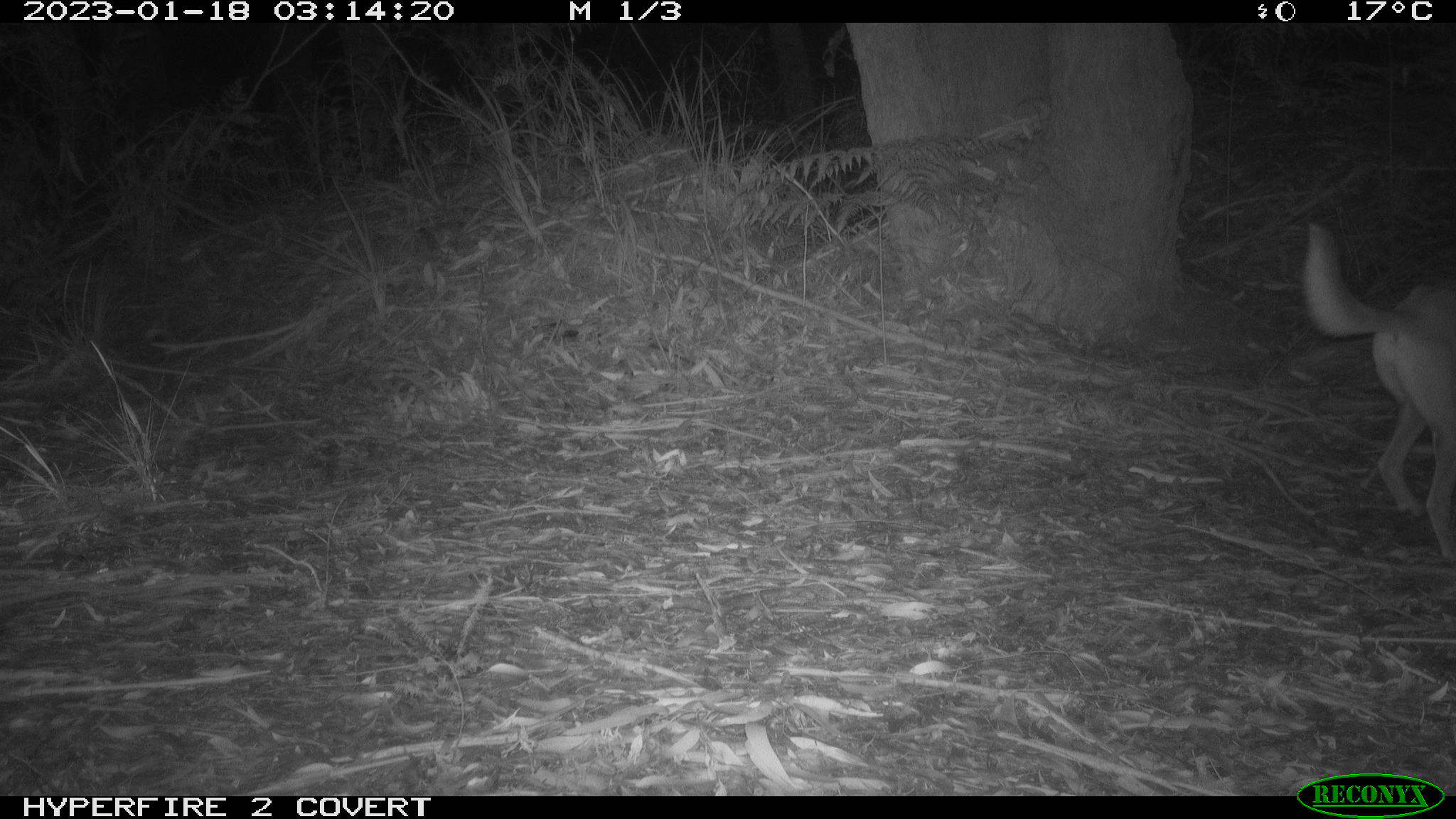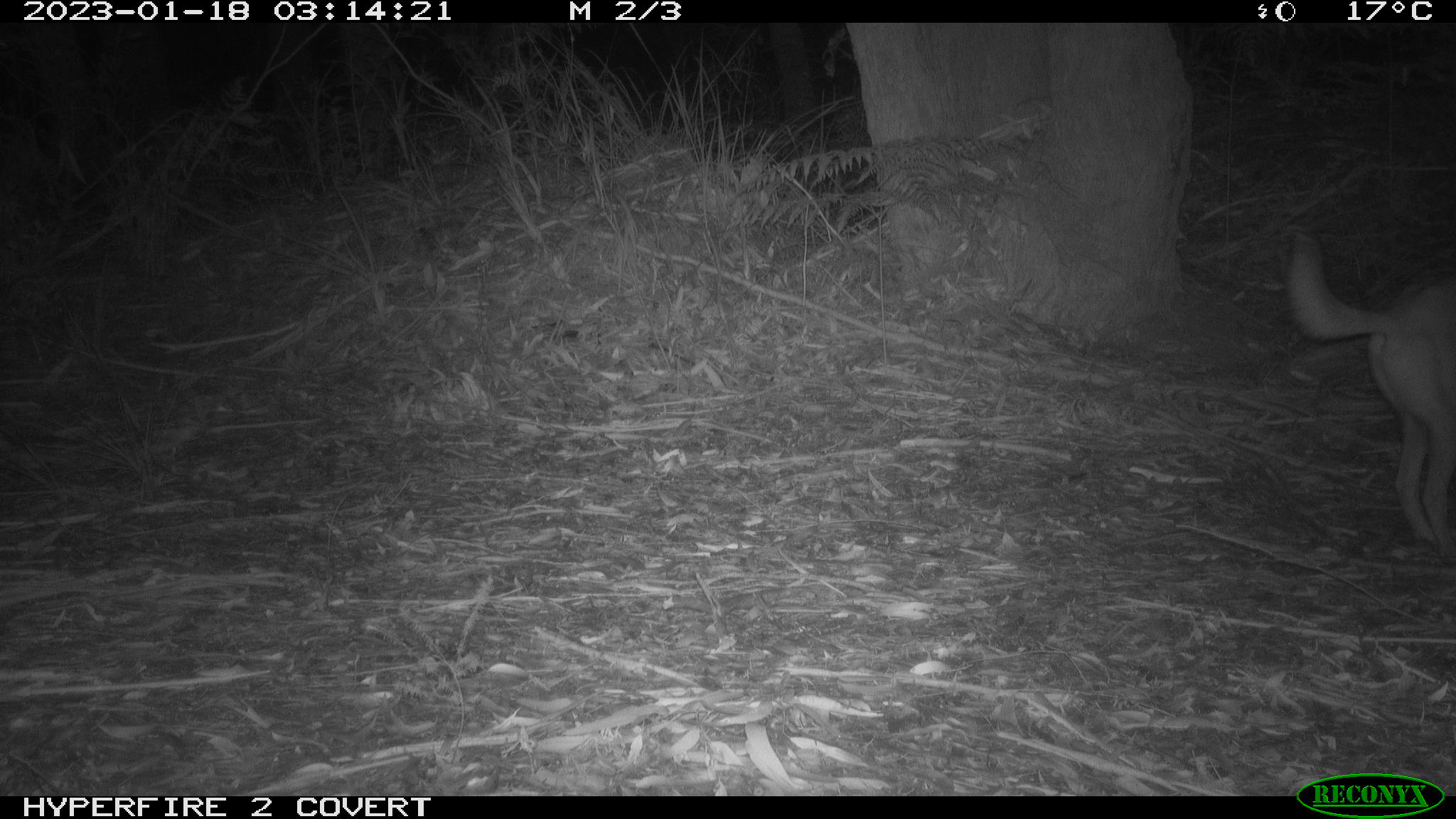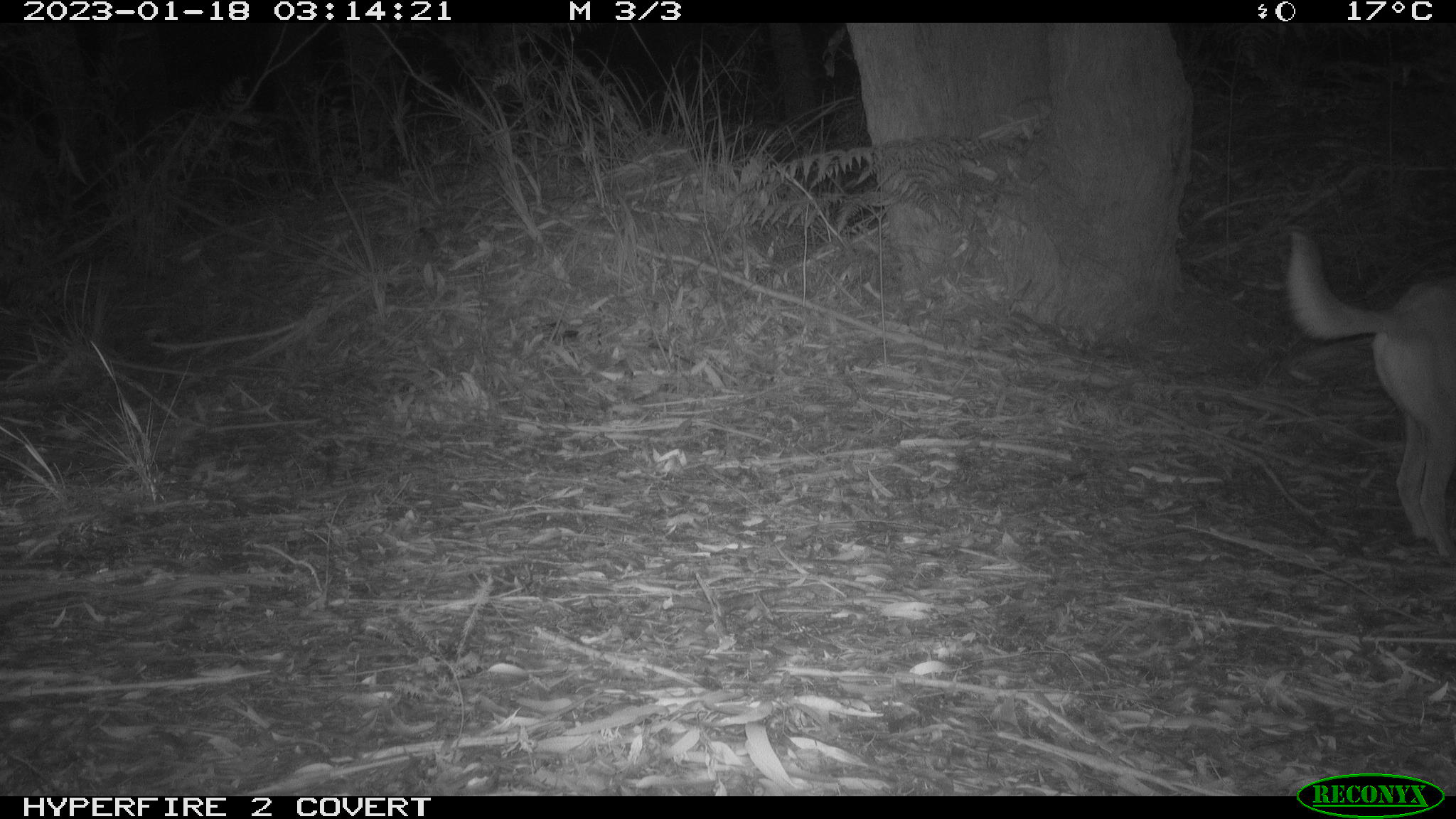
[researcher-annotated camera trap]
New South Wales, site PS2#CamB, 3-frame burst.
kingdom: Animalia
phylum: Chordata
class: Mammalia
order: Carnivora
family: Canidae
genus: Canis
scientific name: Canis familiaris dingo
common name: dingo